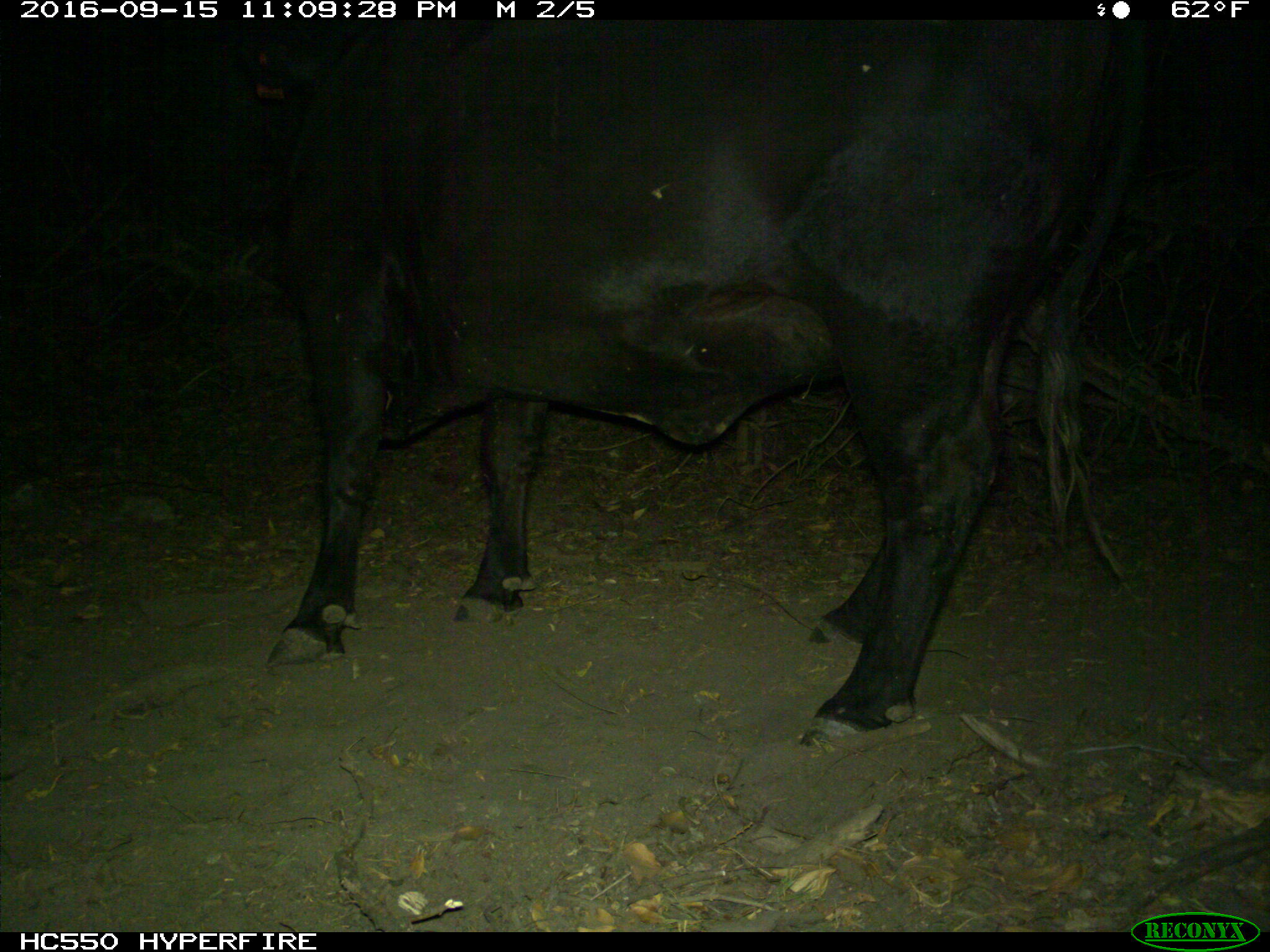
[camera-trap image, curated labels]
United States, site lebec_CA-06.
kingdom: Animalia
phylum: Chordata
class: Mammalia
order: Artiodactyla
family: Bovidae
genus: Bos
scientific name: Bos taurus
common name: domestic cow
Bos taurus (domestic cow).